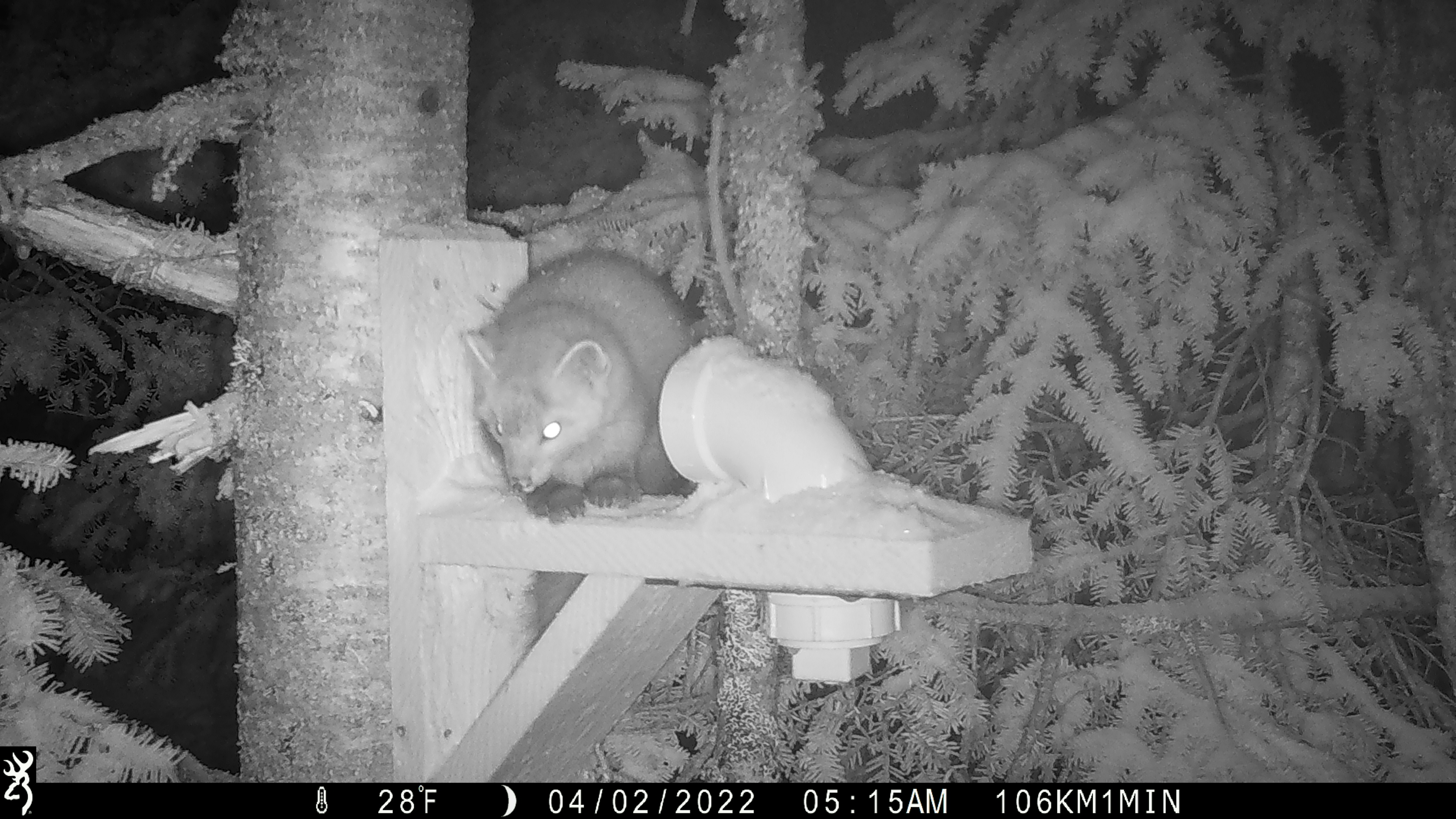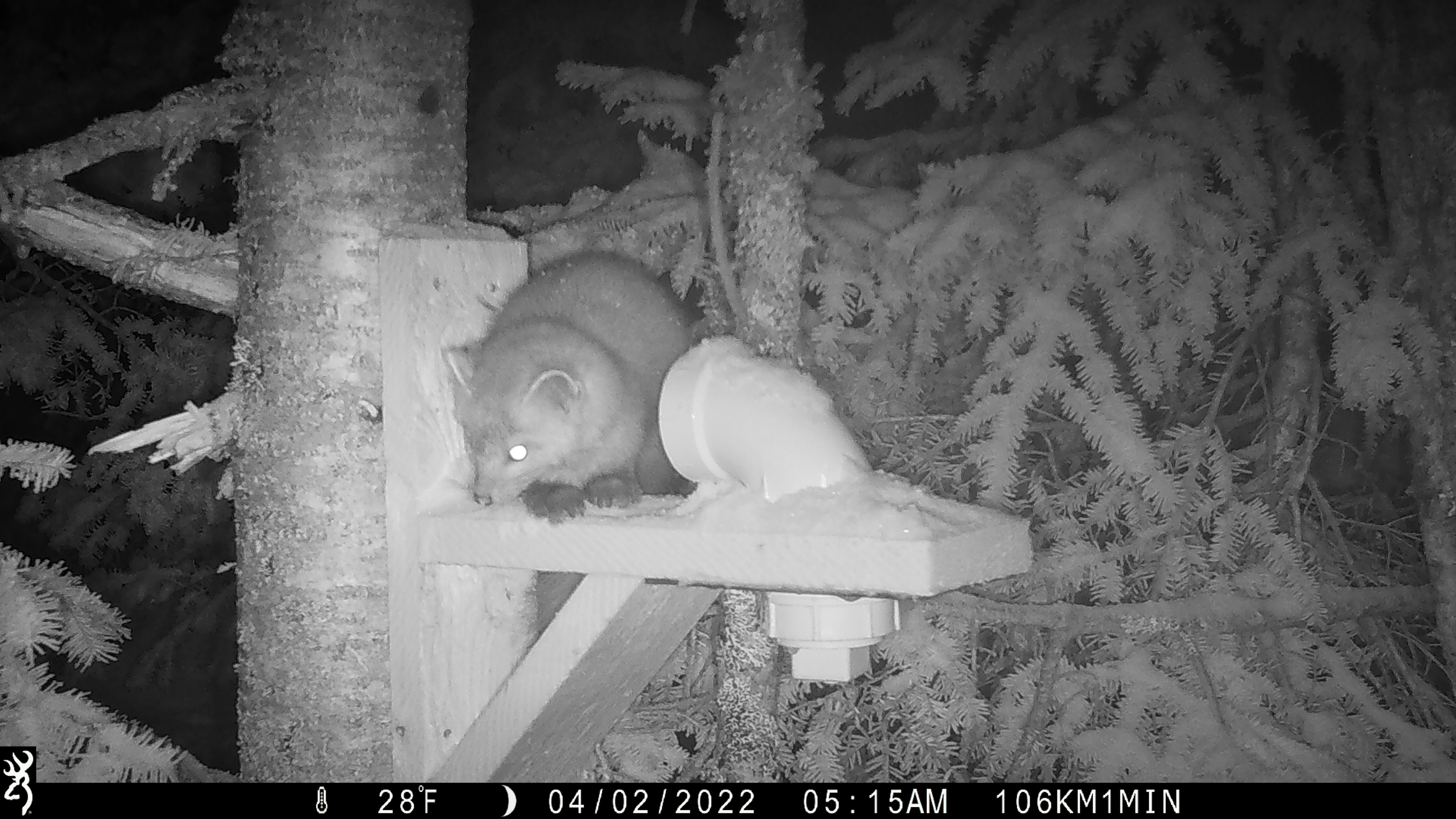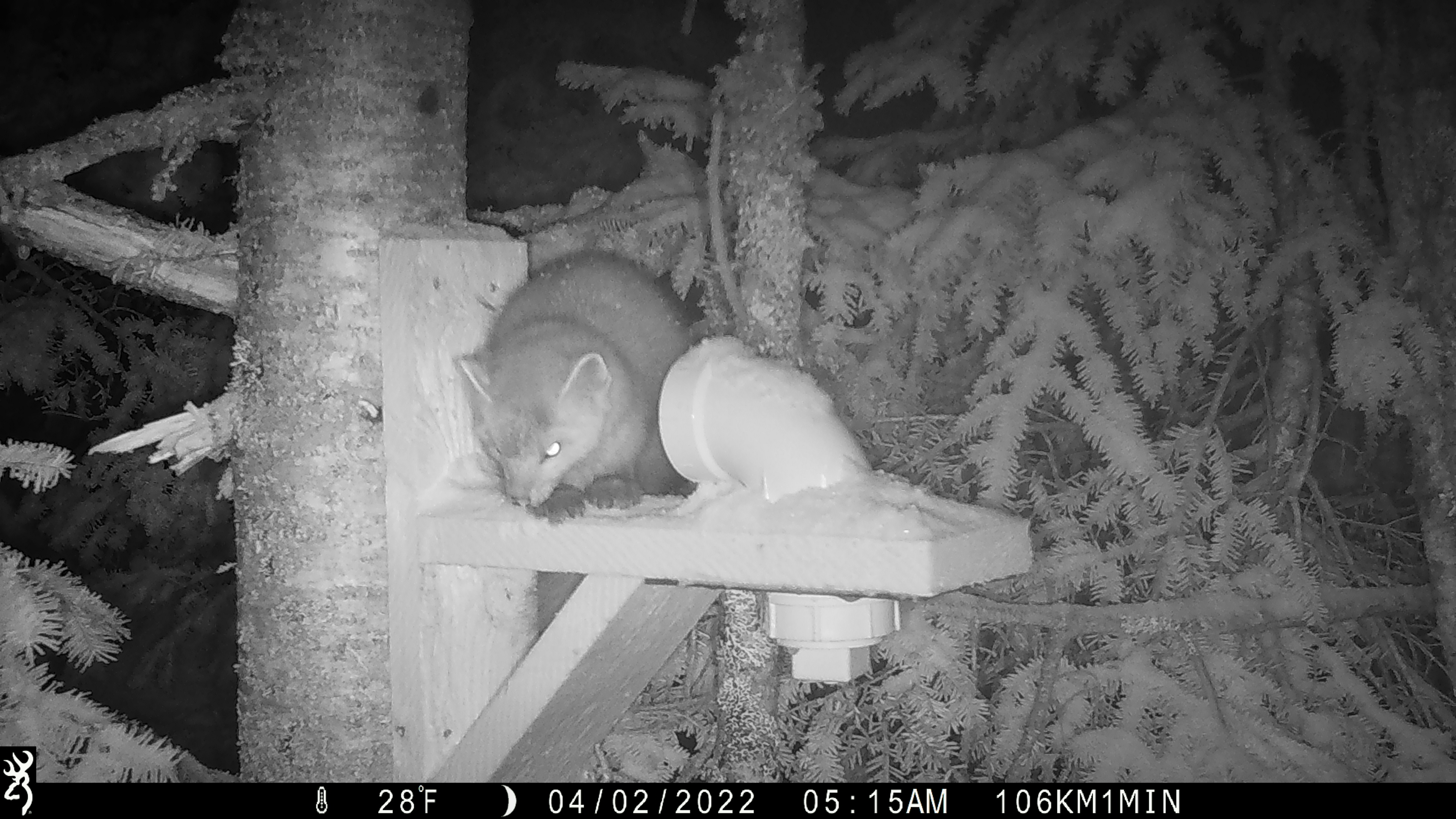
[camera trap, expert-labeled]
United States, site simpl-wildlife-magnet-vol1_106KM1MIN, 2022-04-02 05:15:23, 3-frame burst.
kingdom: Animalia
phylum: Chordata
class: Mammalia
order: Carnivora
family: Mustelidae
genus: Martes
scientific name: Martes americana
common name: american marten